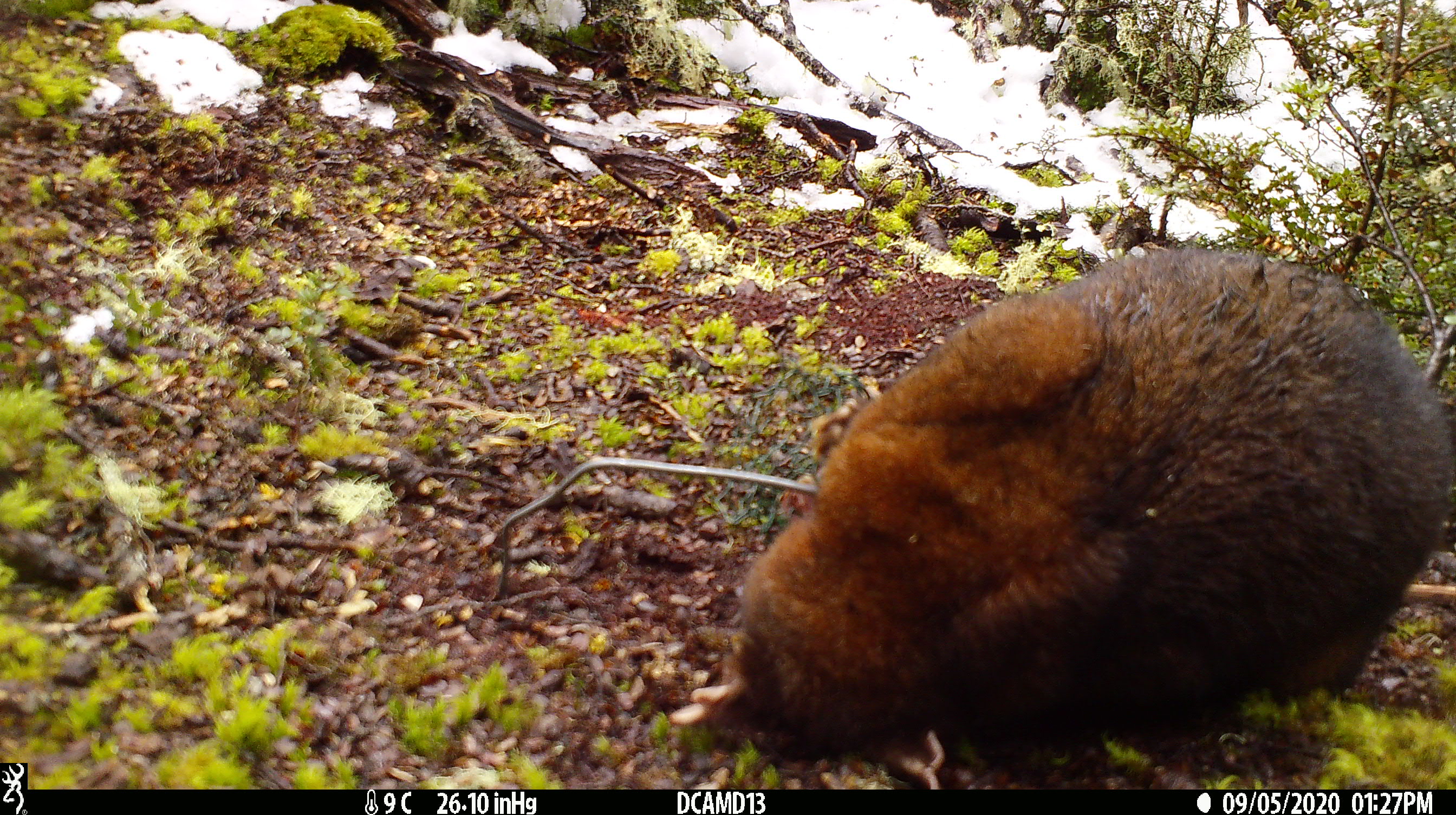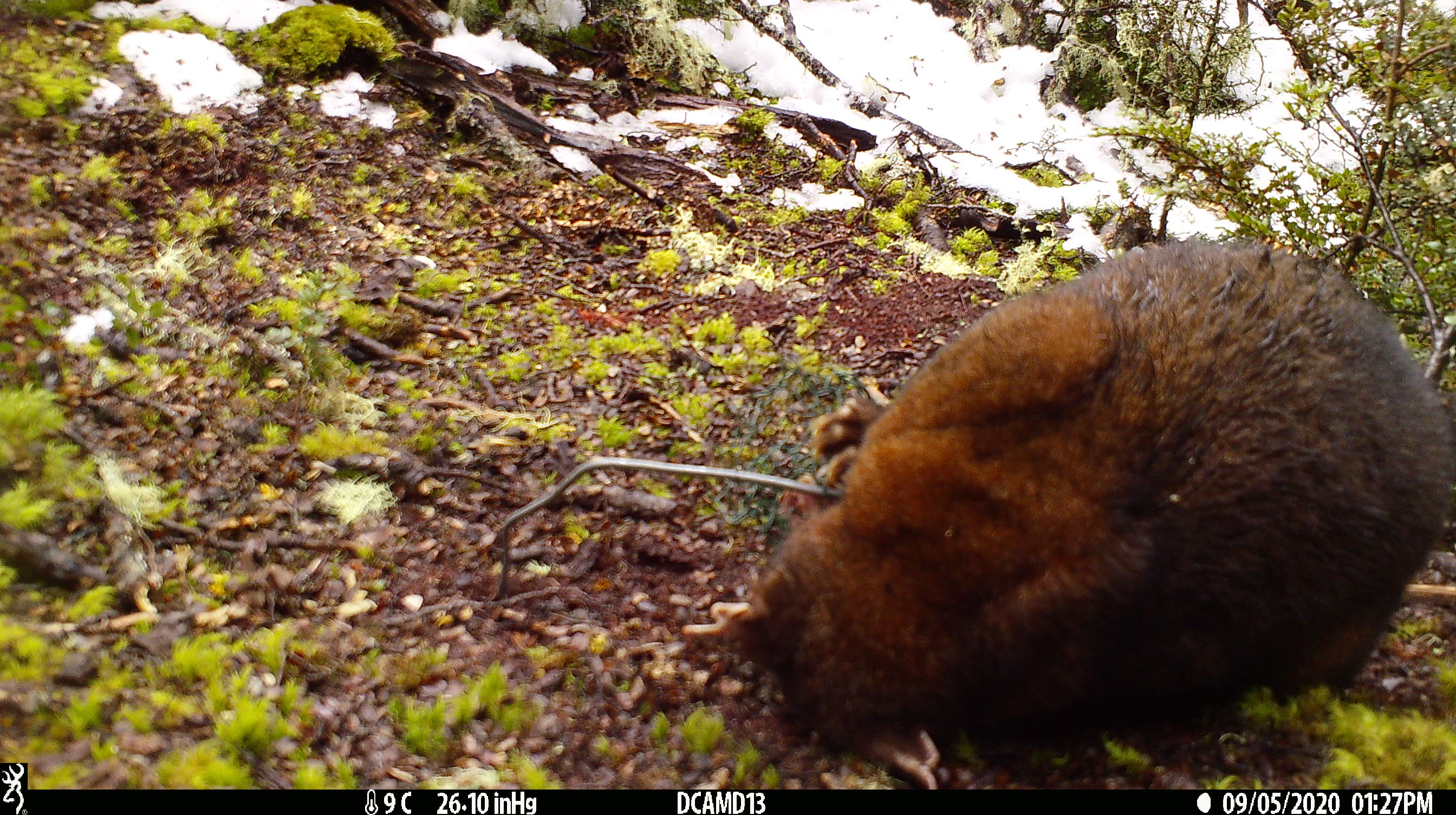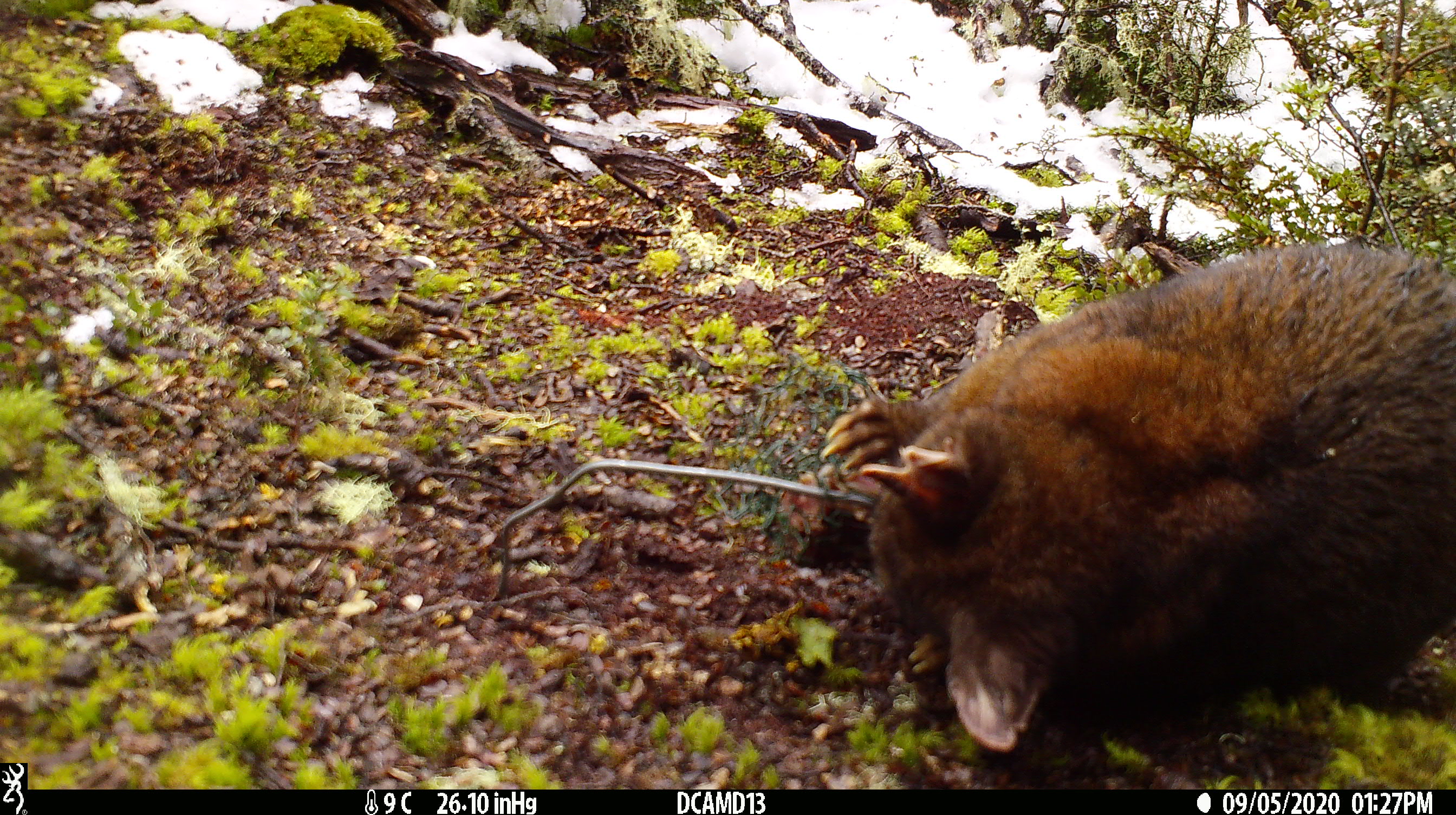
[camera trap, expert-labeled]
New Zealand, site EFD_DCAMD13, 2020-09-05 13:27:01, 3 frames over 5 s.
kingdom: Animalia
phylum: Chordata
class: Mammalia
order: Diprotodontia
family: Phalangeridae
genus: Trichosurus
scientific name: Trichosurus vulpecula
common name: common brushtail possum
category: possum